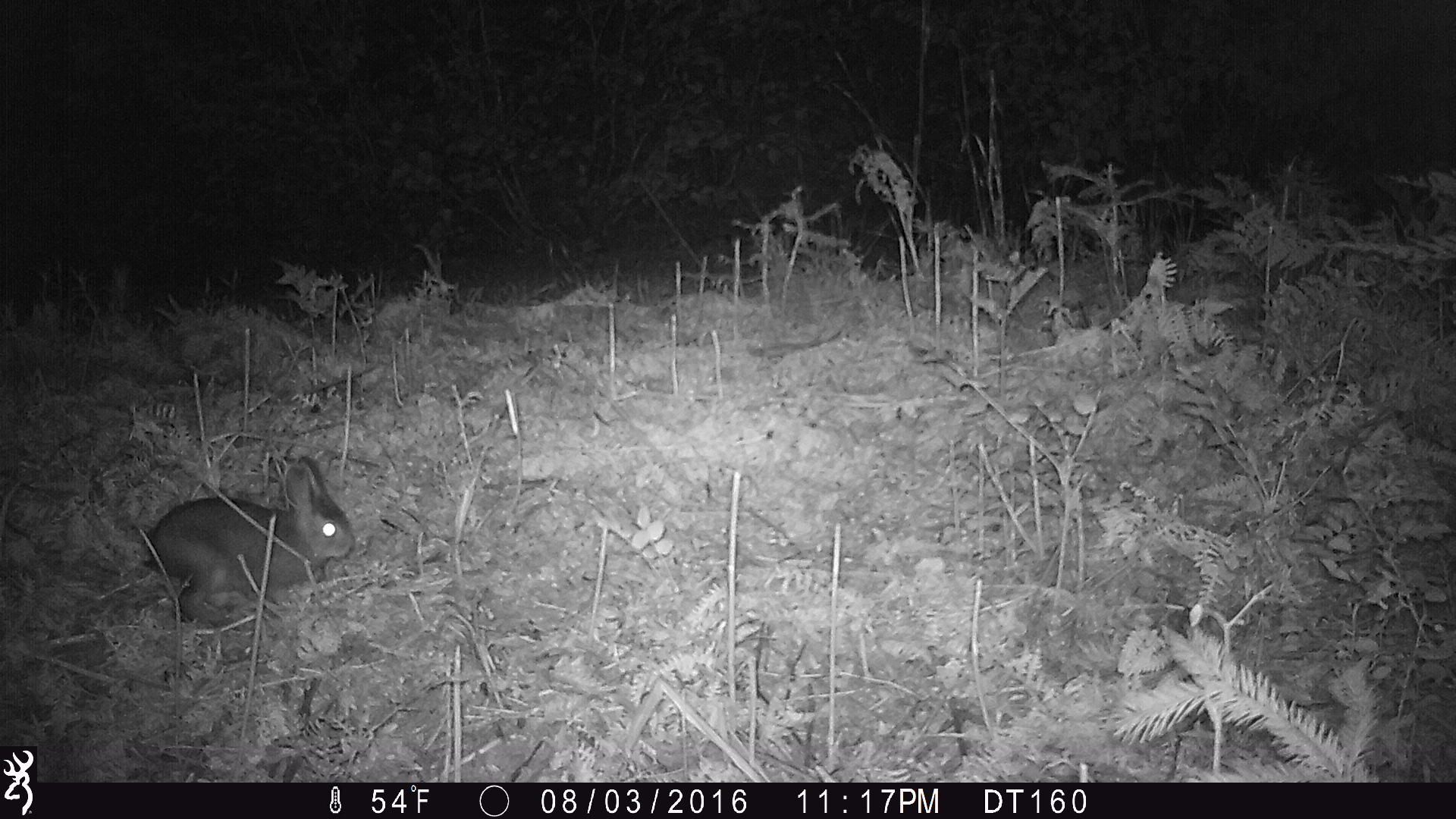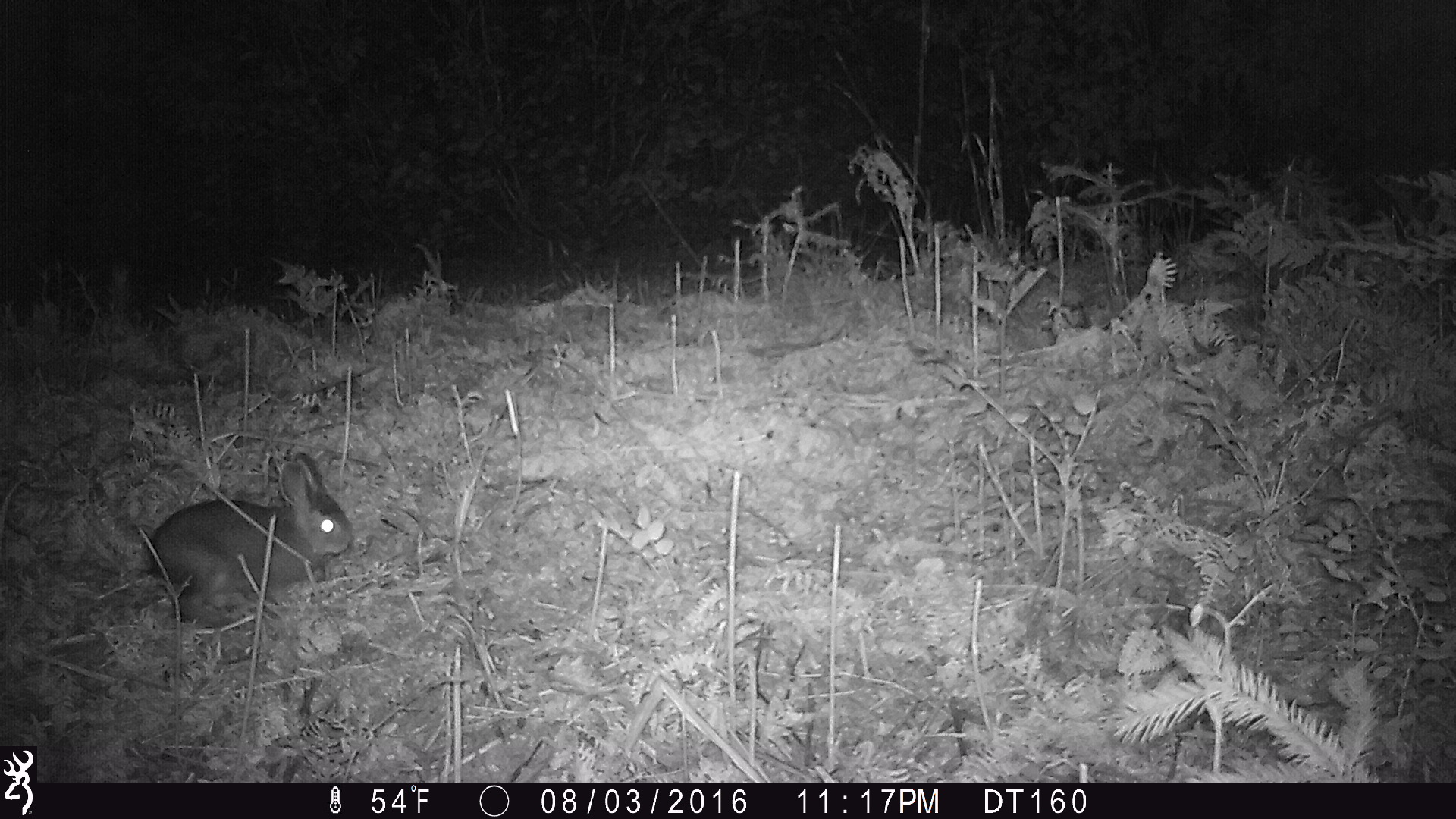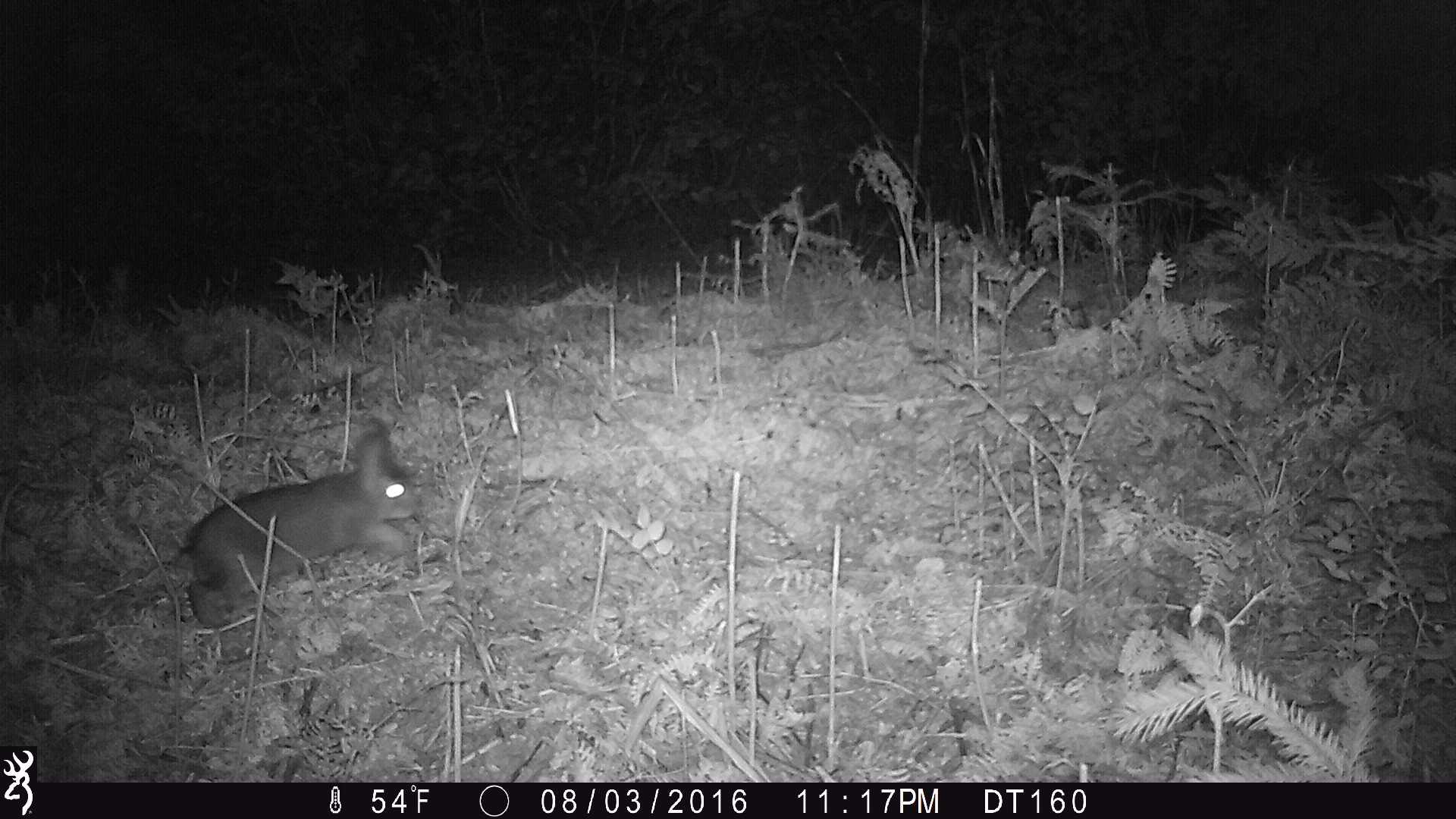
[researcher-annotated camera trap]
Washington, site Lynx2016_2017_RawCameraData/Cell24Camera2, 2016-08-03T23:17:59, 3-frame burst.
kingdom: Animalia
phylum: Chordata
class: Mammalia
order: Lagomorpha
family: Leporidae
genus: Lepus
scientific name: Lepus americanus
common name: snowshoe hare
Lepus americanus (snowshoe hare). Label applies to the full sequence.